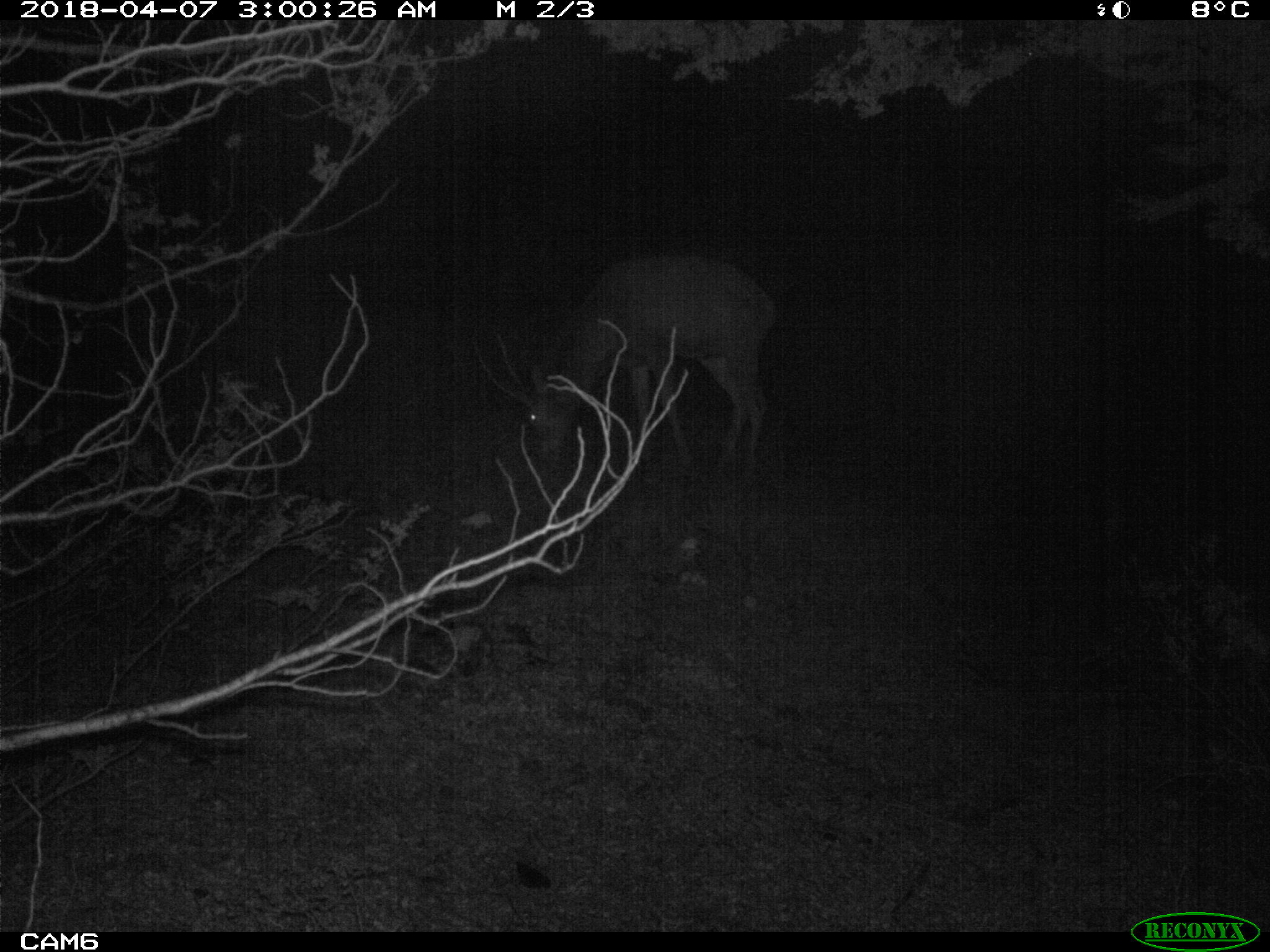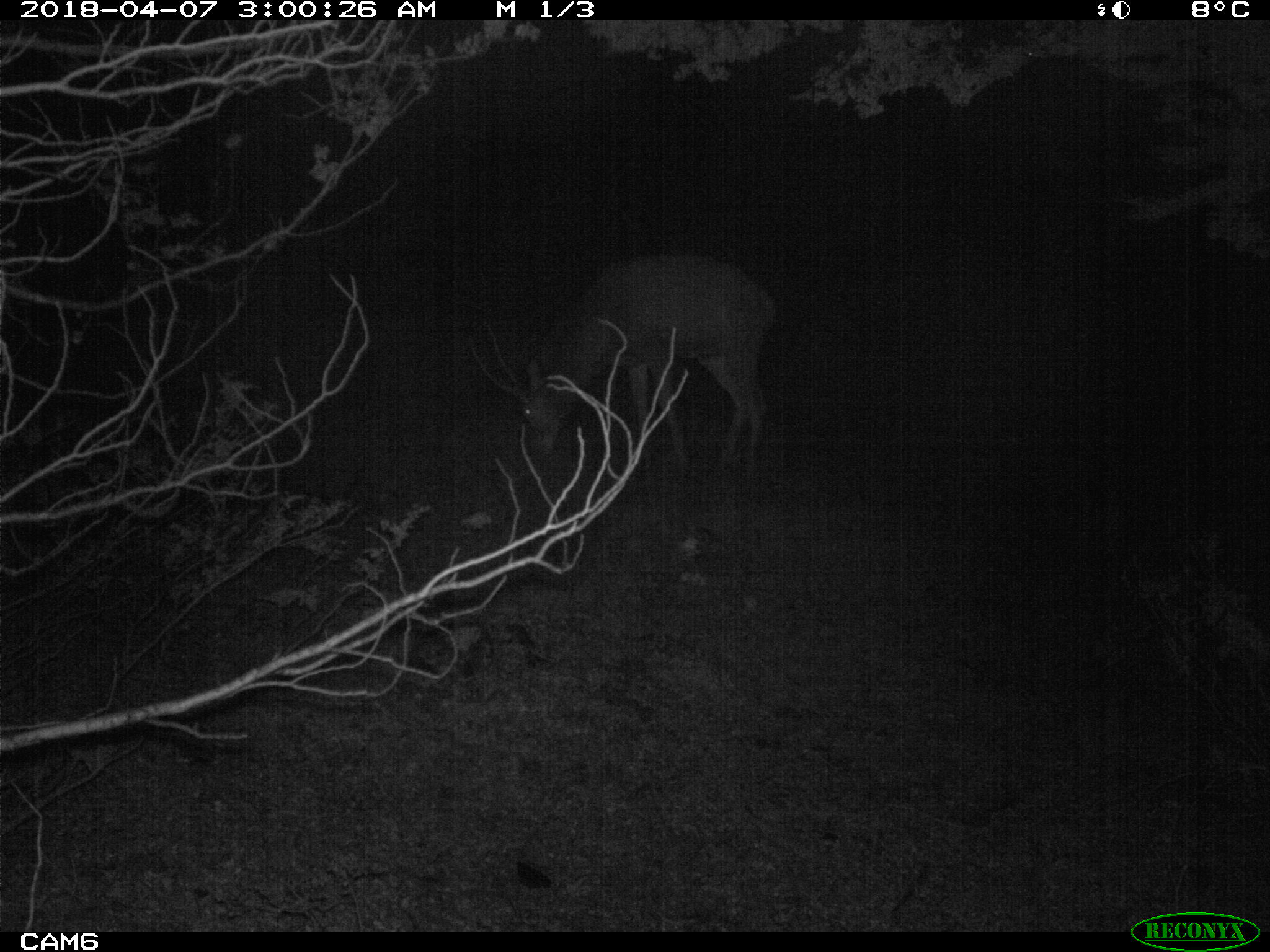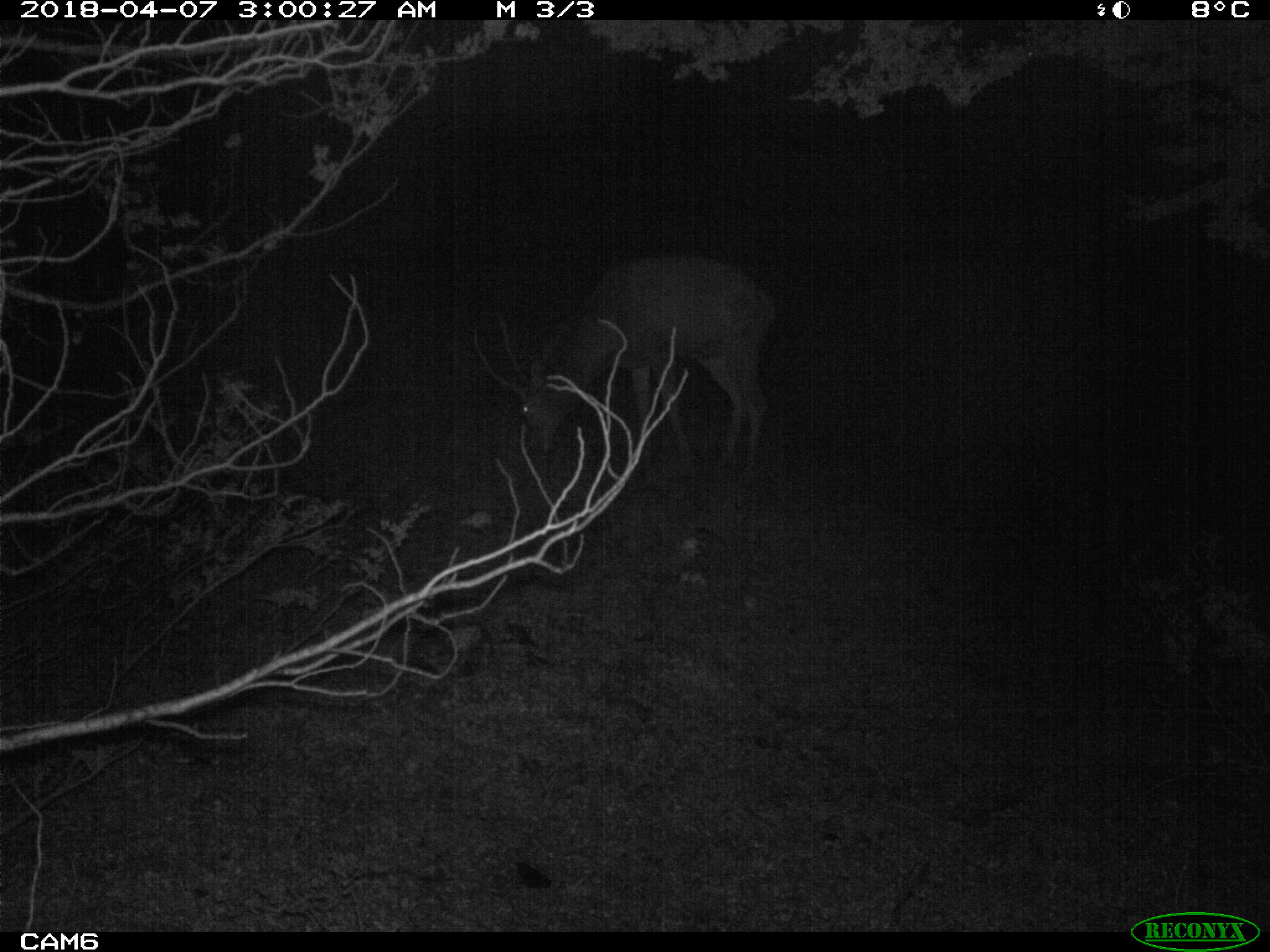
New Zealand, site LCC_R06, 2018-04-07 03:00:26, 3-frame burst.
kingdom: Animalia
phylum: Chordata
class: Mammalia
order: Artiodactyla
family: Cervidae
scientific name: Cervidae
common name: deer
Deer (Cervidae).